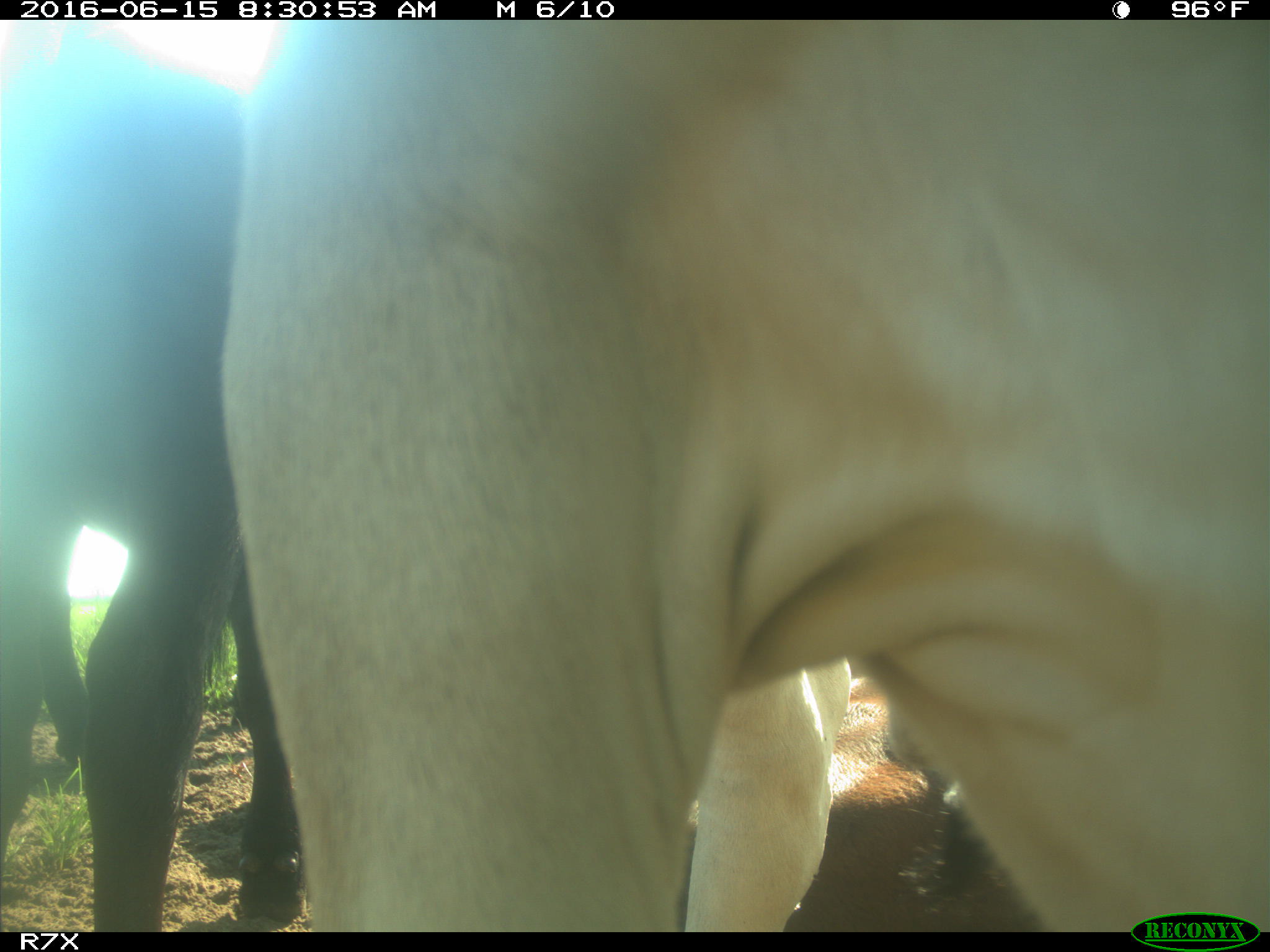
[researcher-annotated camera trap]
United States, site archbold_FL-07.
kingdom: Animalia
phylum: Chordata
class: Mammalia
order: Artiodactyla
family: Bovidae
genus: Bos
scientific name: Bos taurus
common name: domestic cow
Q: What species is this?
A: Bos taurus (domestic cow).